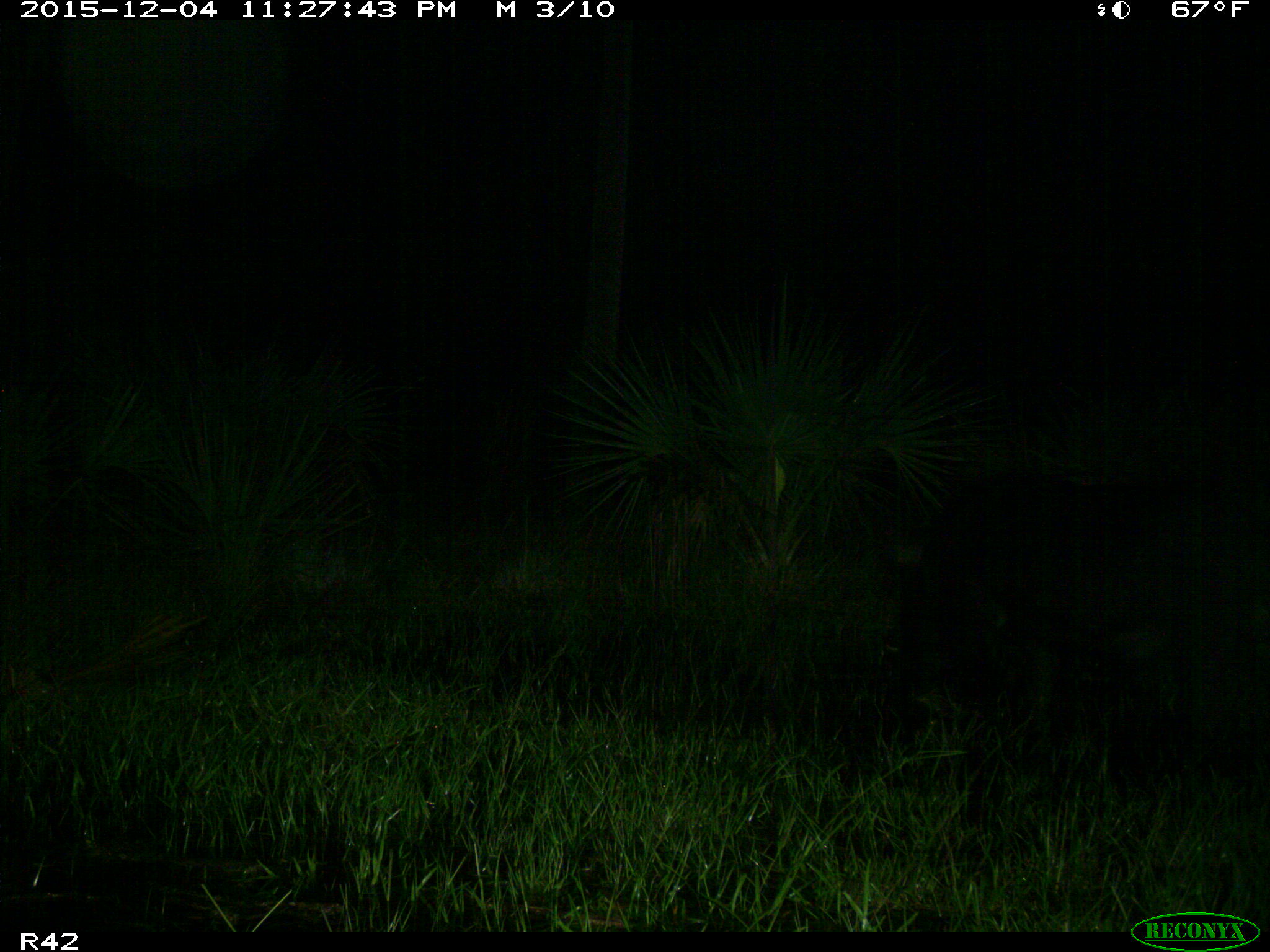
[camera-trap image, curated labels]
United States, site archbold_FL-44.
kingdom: Animalia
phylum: Chordata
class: Mammalia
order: Artiodactyla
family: Suidae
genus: Sus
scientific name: Sus scrofa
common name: wild boar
Sus scrofa (wild boar).